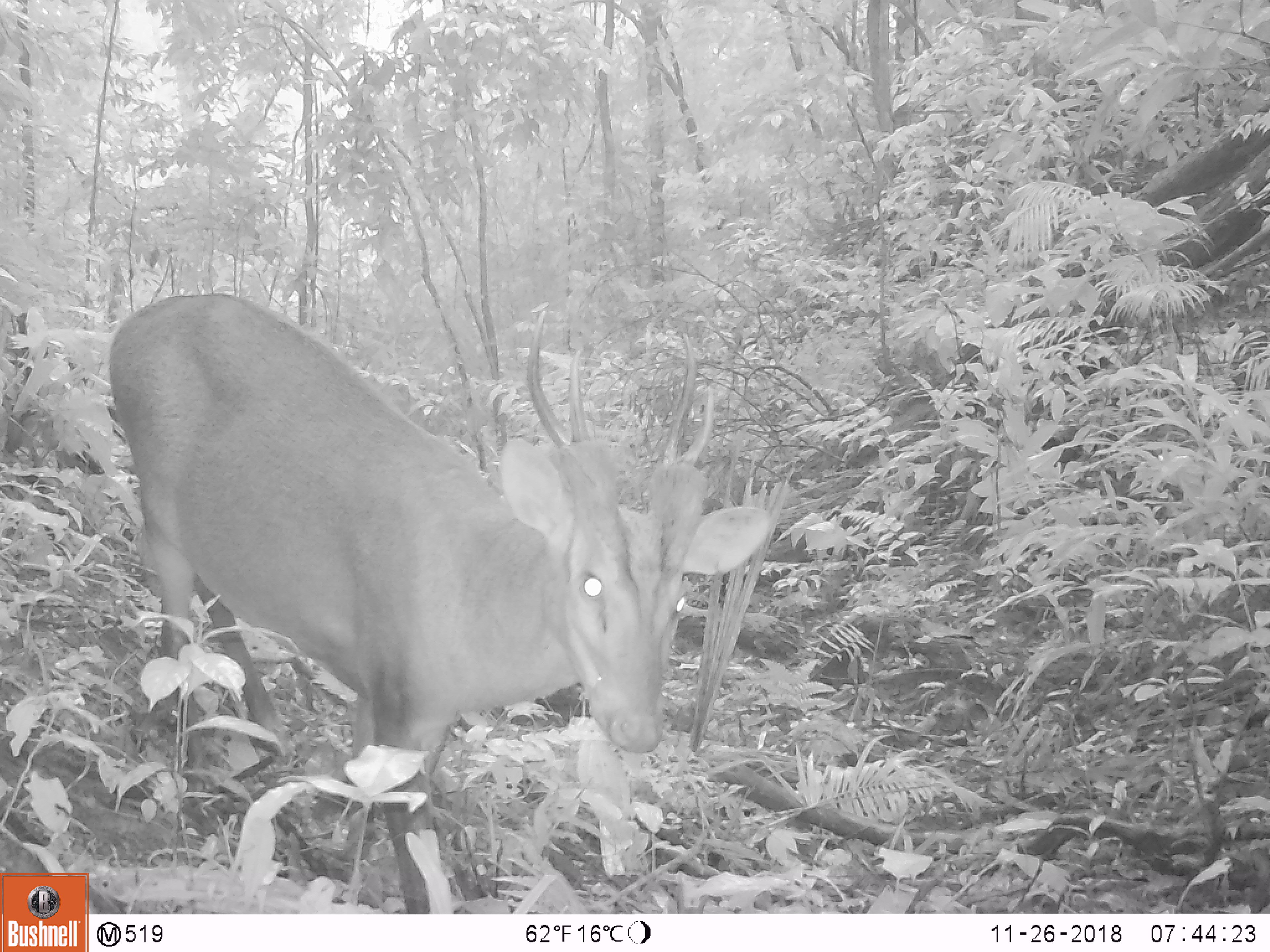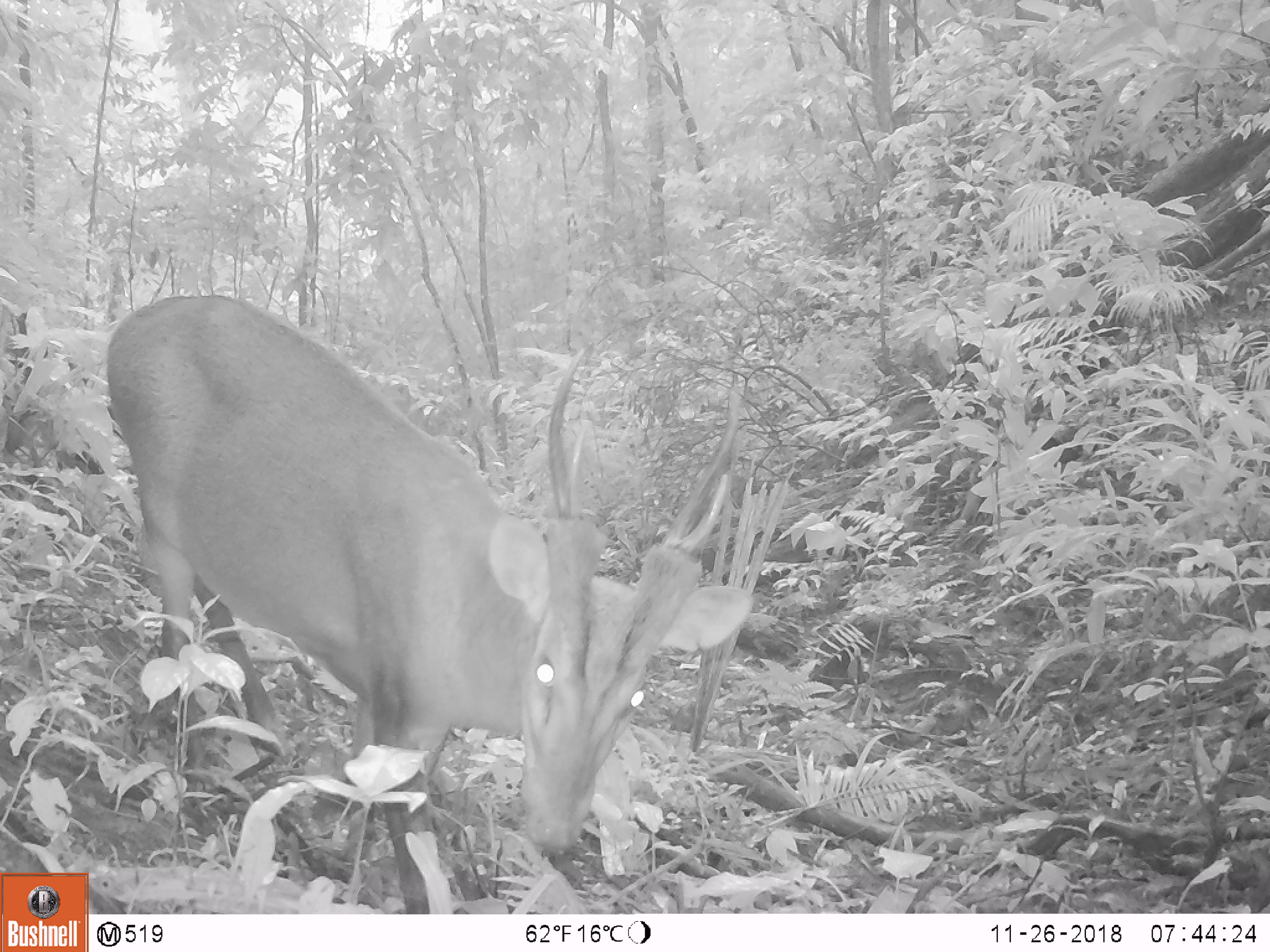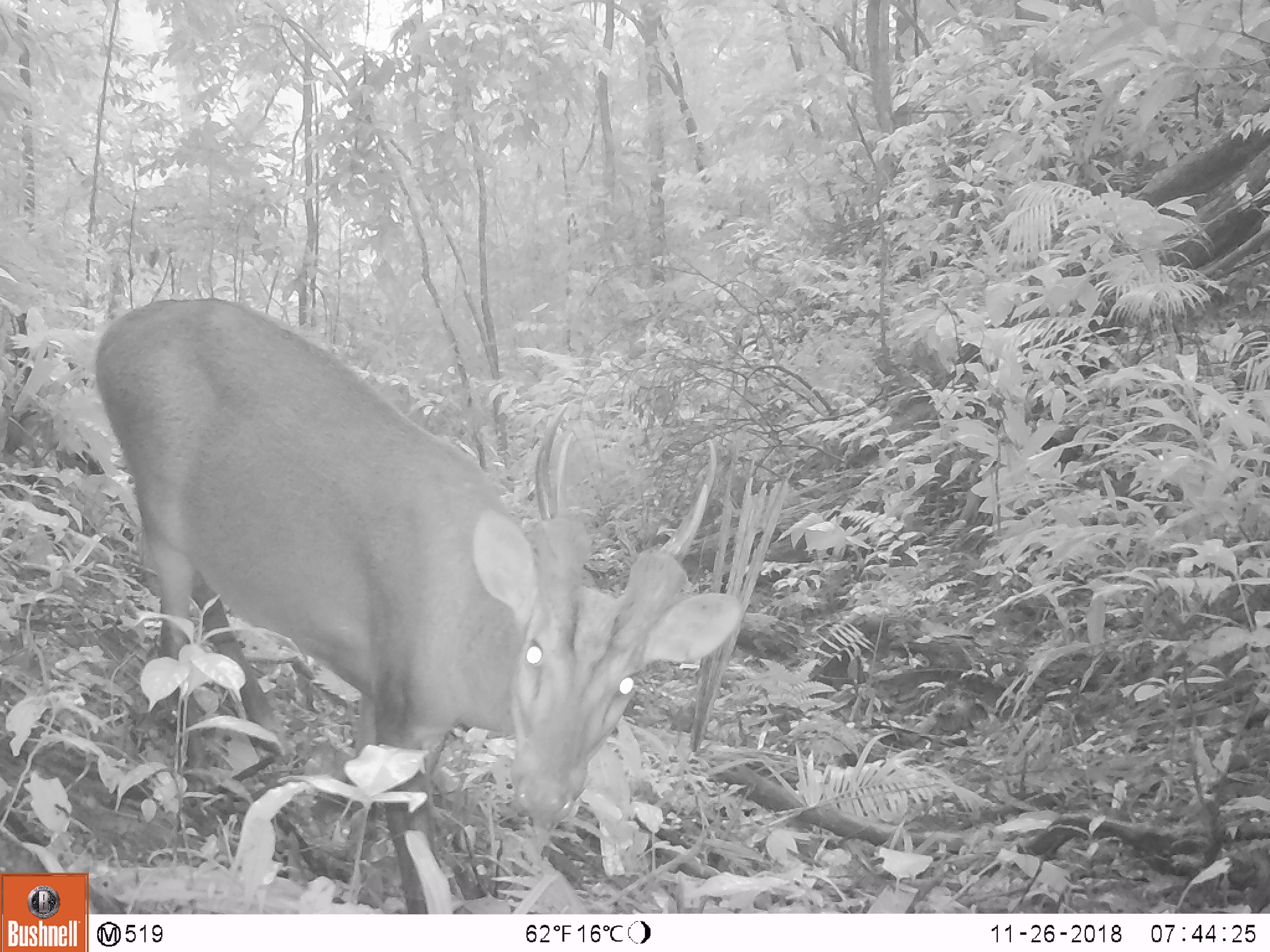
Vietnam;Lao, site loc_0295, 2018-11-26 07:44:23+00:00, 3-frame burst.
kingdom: Animalia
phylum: Chordata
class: Mammalia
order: Artiodactyla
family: Cervidae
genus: Muntiacus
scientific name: Muntiacus vuquangensis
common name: large-antlered muntjac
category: large antlered muntjac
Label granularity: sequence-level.